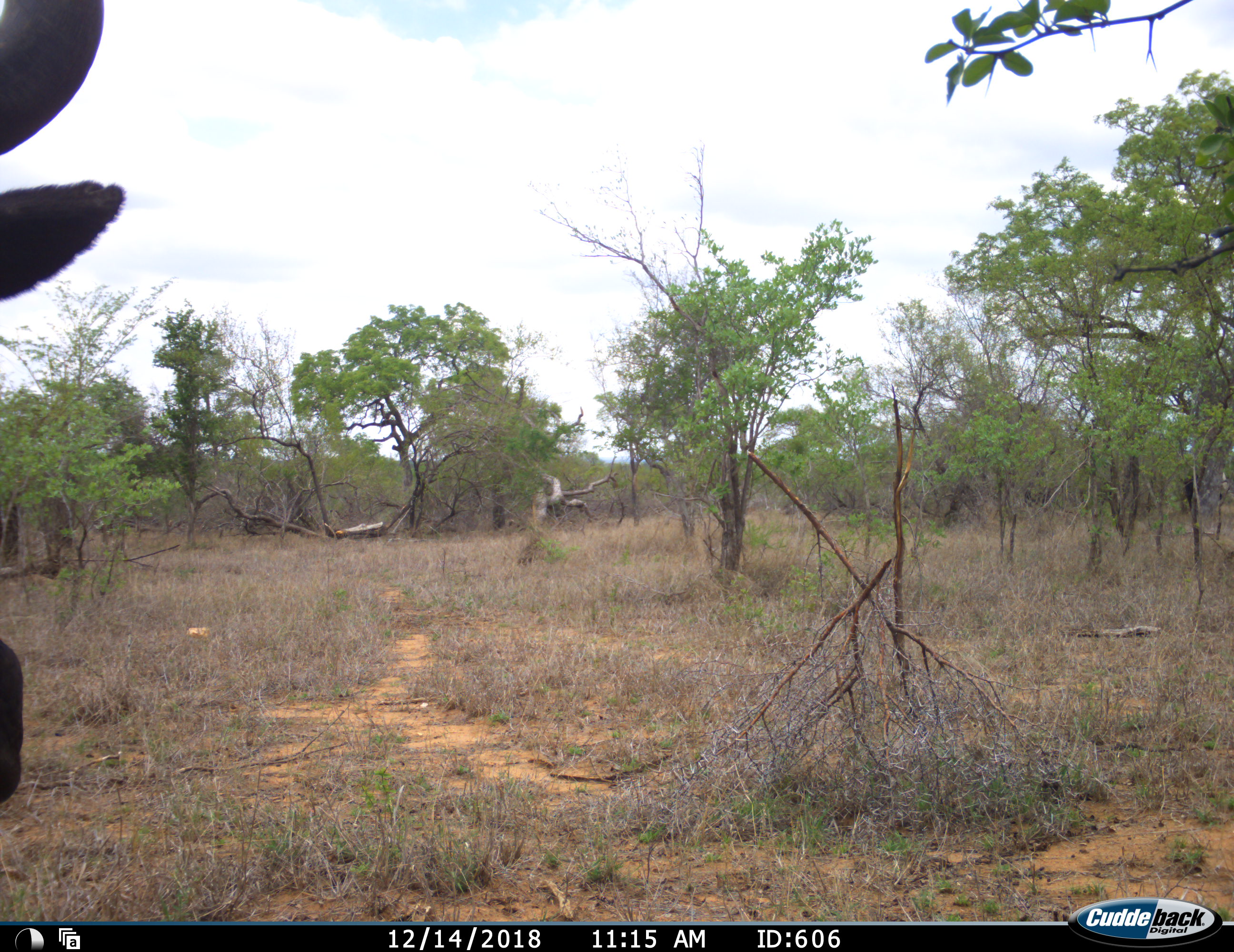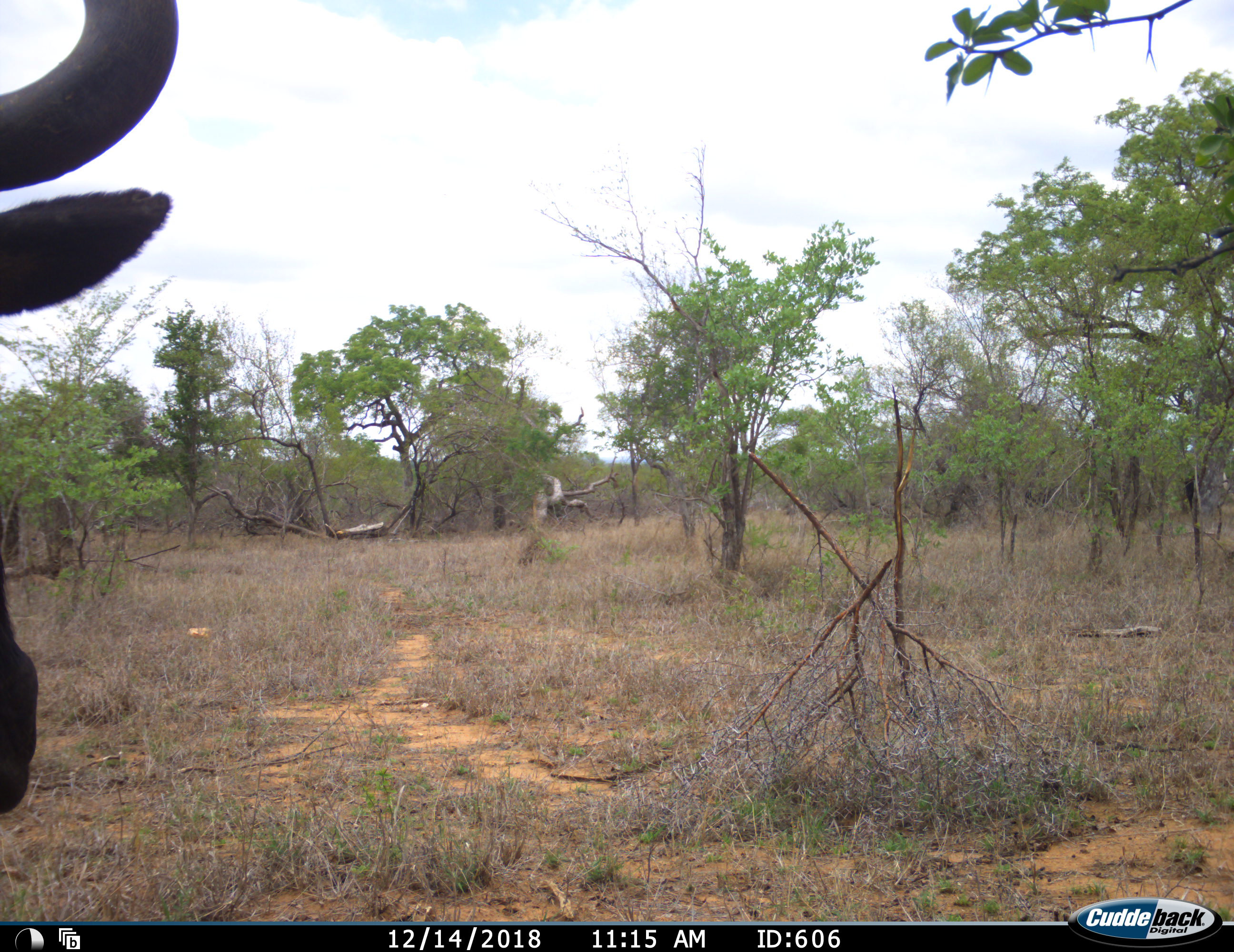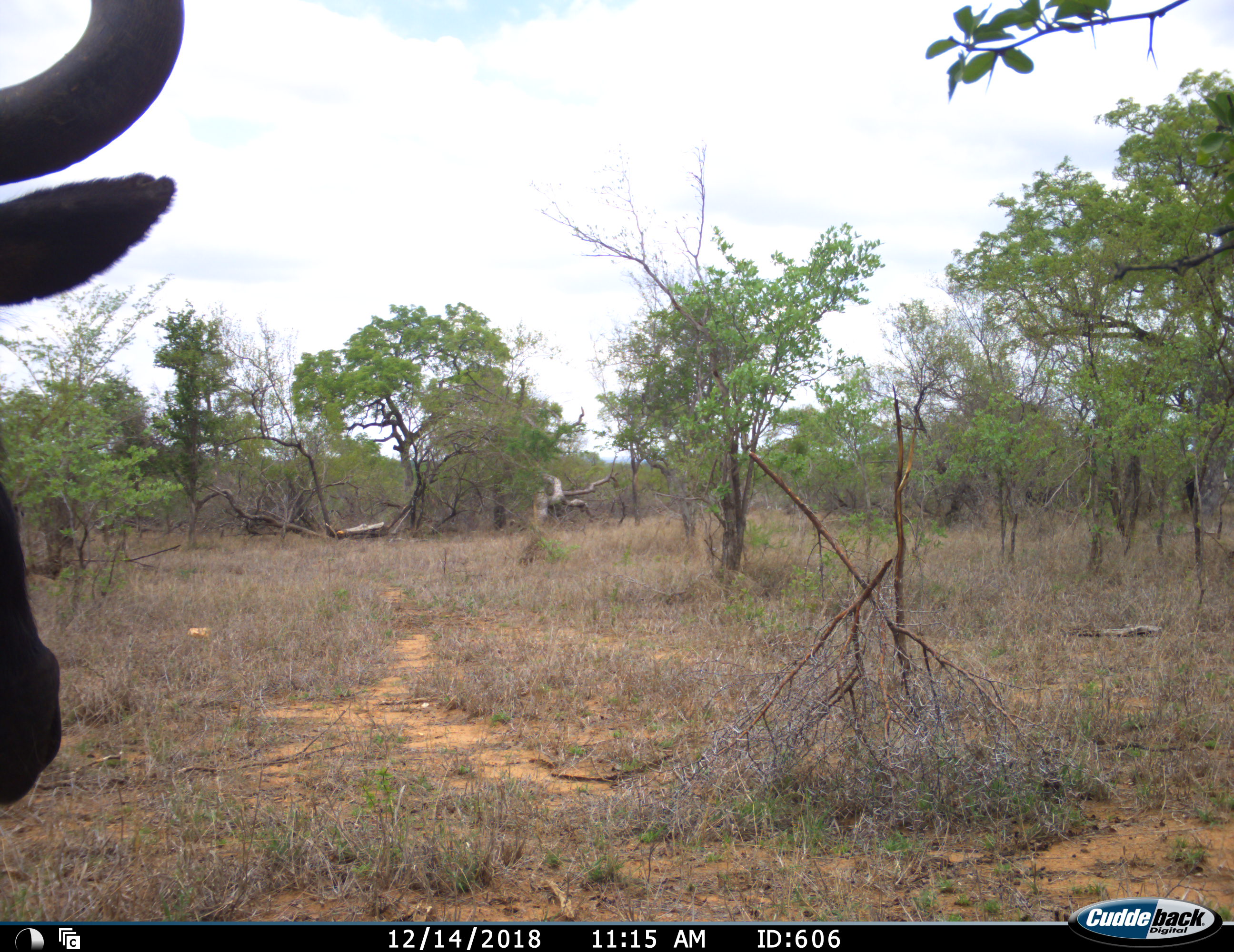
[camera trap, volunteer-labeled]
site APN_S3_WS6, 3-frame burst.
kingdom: Animalia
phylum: Chordata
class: Mammalia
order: Artiodactyla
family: Bovidae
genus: Connochaetes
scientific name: Connochaetes taurinus taurinus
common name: blue wildebeest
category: wildebeestblue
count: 1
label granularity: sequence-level